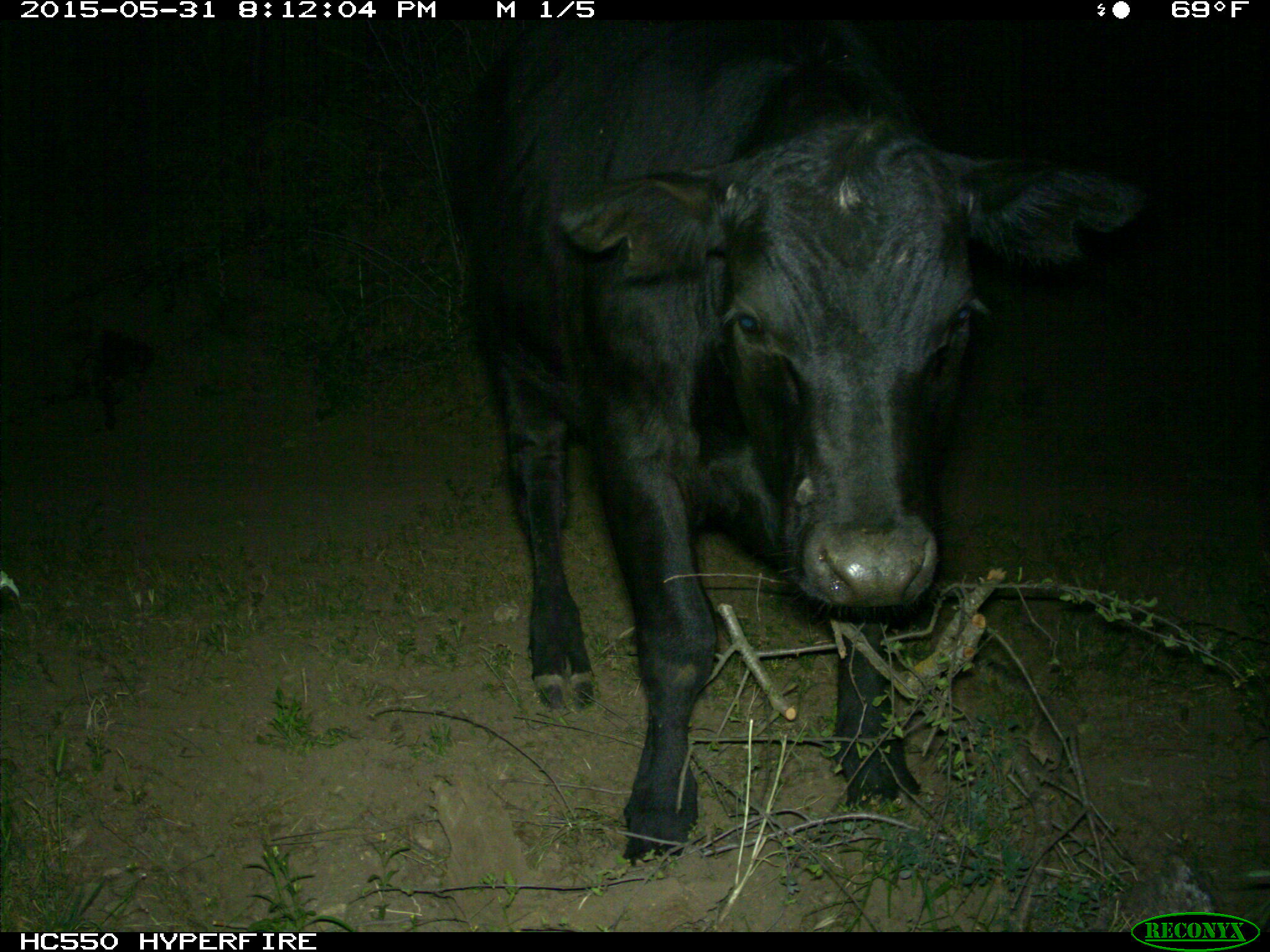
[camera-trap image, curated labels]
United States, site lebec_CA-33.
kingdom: Animalia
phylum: Chordata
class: Mammalia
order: Artiodactyla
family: Bovidae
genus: Bos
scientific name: Bos taurus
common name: domestic cow